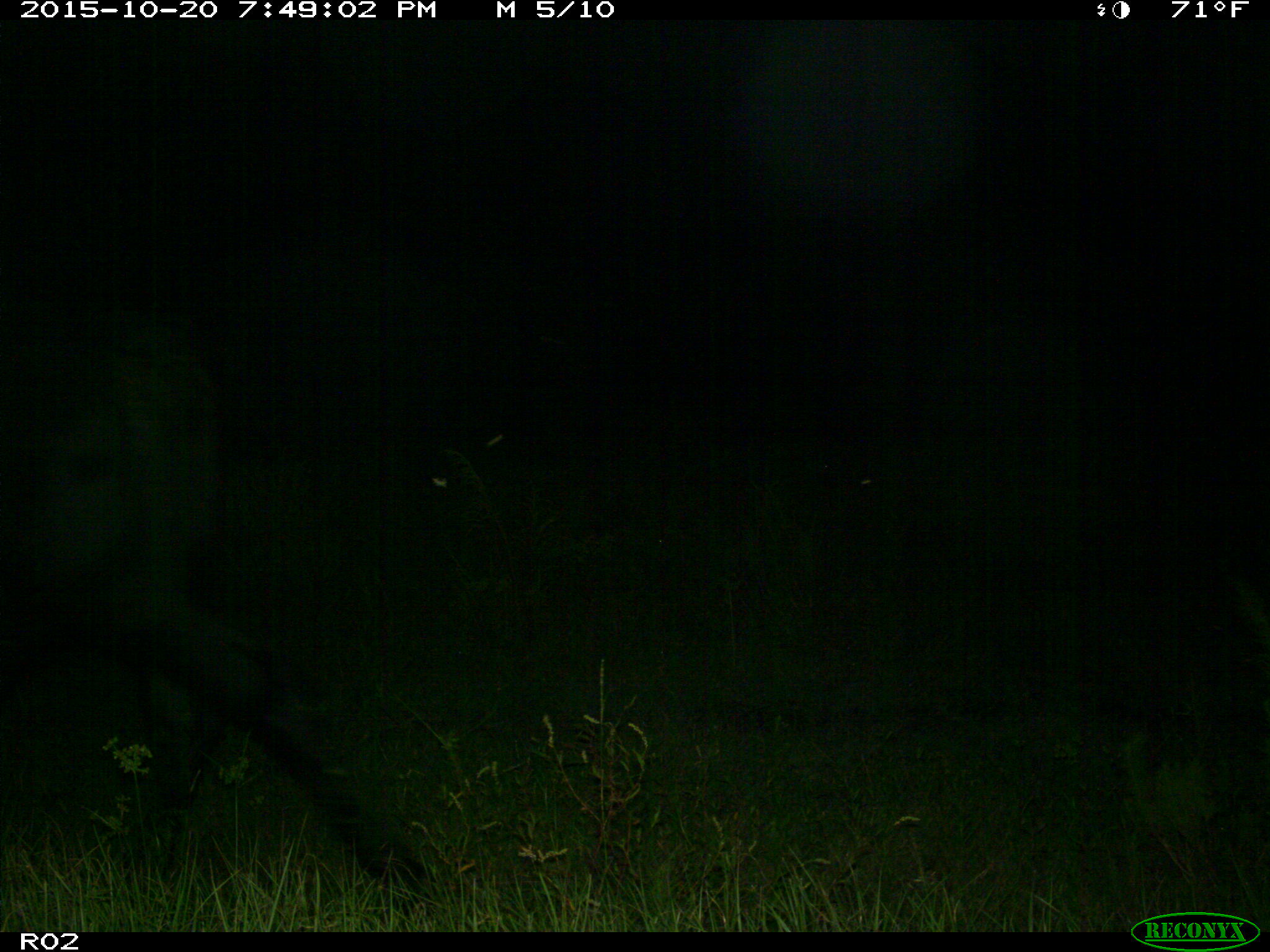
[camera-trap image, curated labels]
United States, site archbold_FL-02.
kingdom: Animalia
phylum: Chordata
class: Mammalia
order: Artiodactyla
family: Bovidae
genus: Bos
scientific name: Bos taurus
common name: domestic cow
Bos taurus (domestic cow).